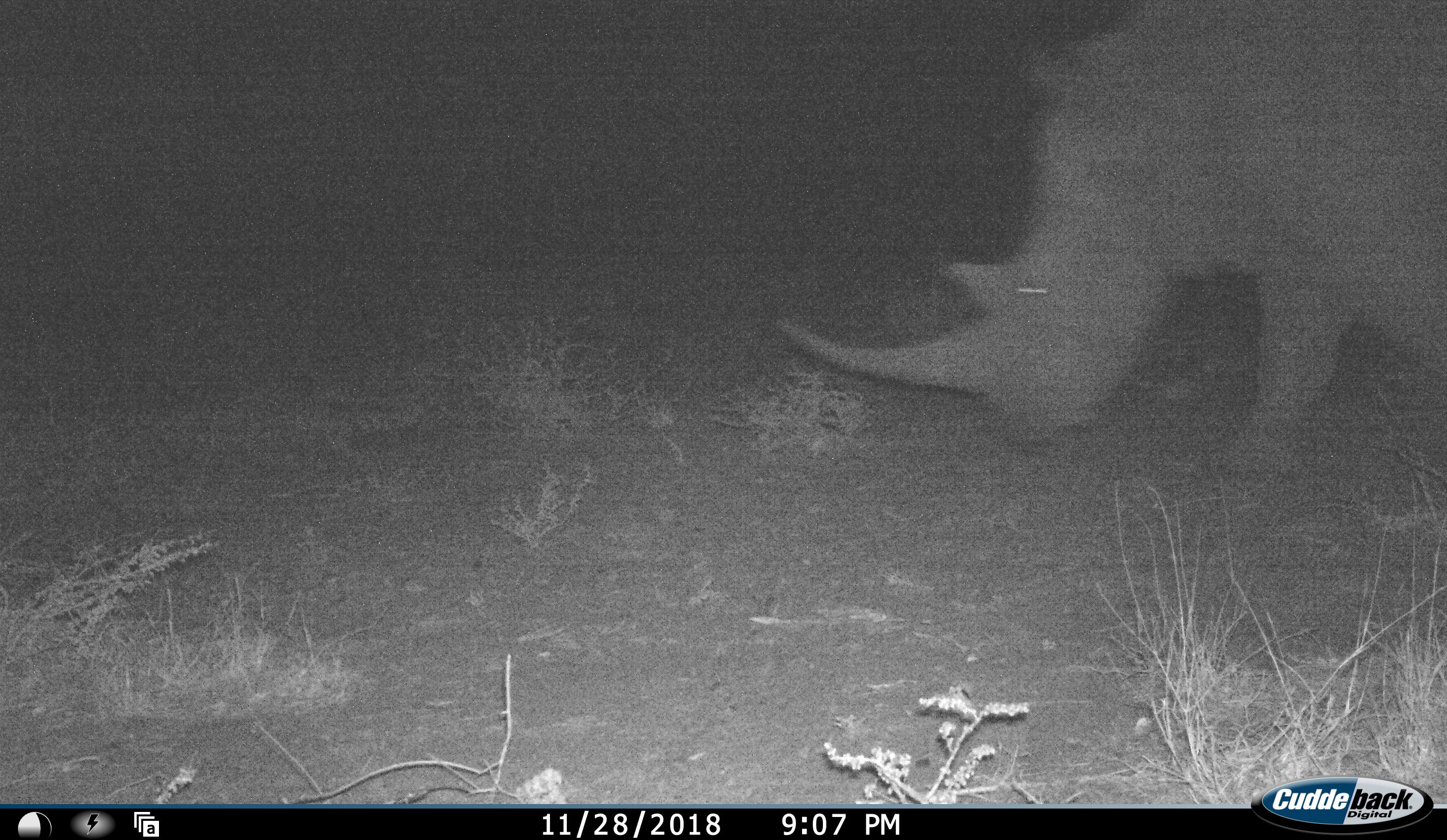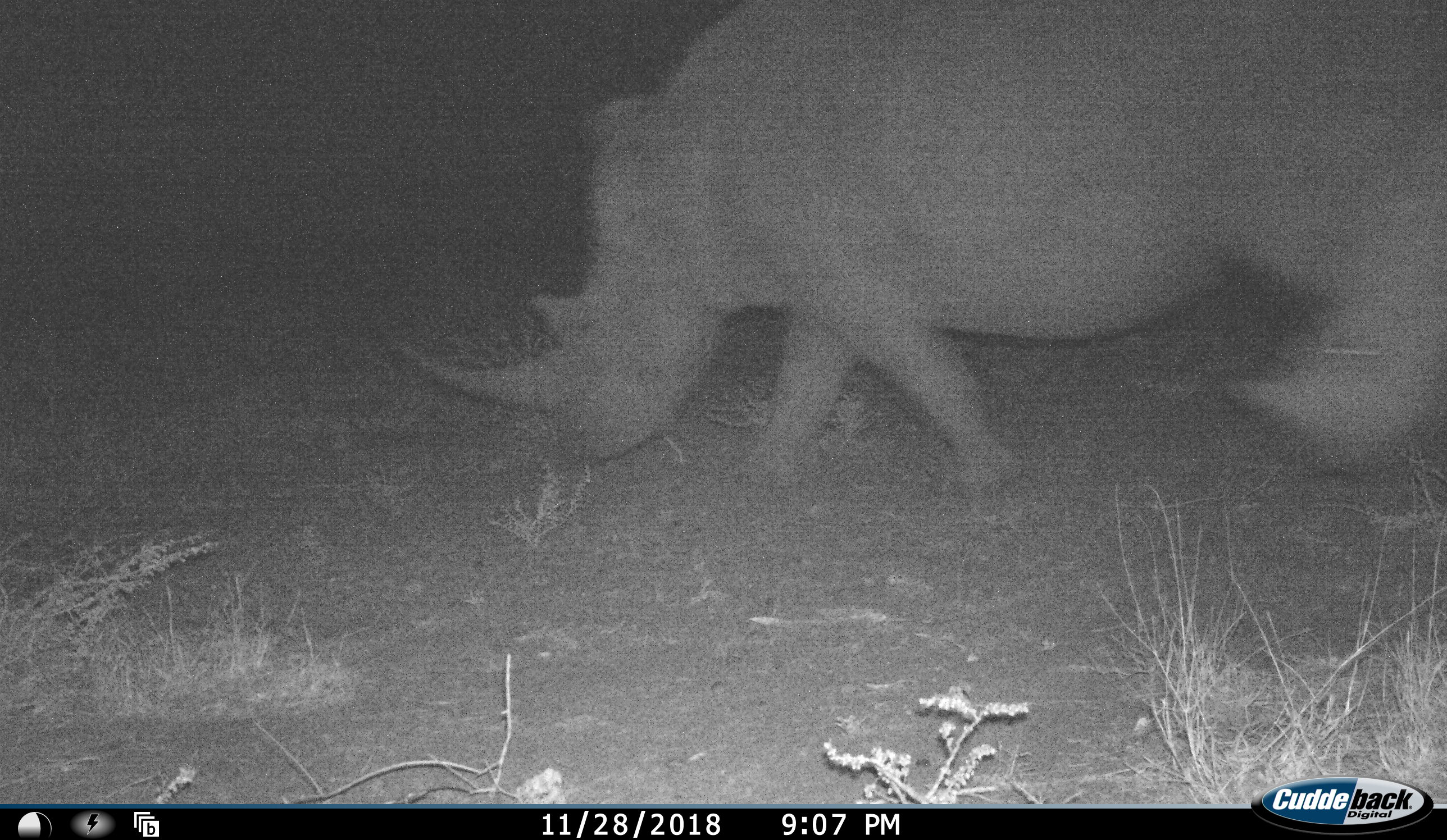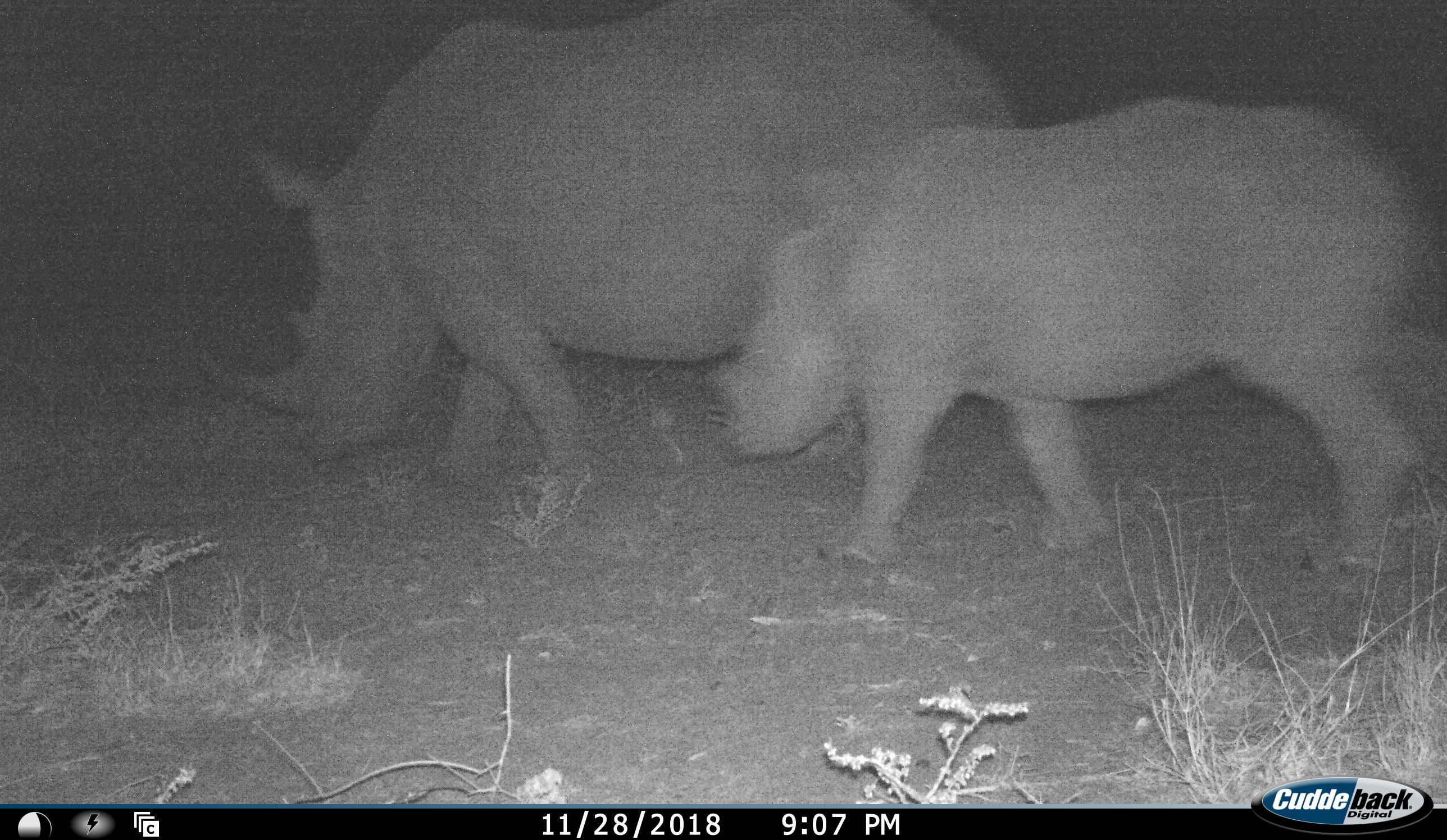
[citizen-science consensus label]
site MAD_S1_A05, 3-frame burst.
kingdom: Animalia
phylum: Chordata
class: Mammalia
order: Perissodactyla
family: Rhinocerotidae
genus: Ceratotherium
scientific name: Ceratotherium simum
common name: white rhinoceros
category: rhinoceroswhite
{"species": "rhinoceroswhite (white rhinoceros) (Ceratotherium simum)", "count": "2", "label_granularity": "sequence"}